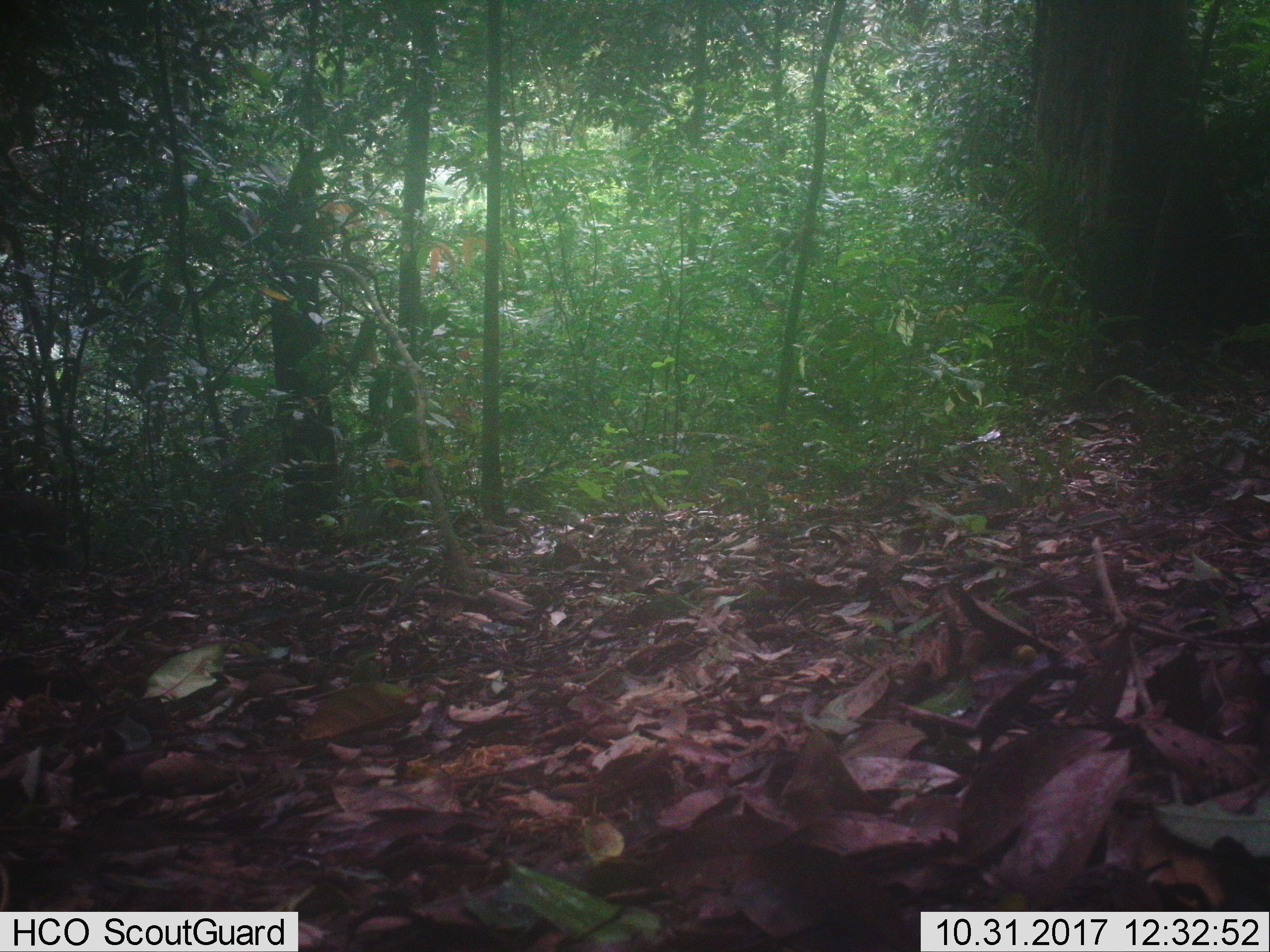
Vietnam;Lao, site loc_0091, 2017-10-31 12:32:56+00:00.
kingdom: Animalia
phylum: Chordata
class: Mammalia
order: Primates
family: Cercopithecidae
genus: Macaca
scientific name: Macaca arctoides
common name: stump-tailed macaque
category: stump tailed macaque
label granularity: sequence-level